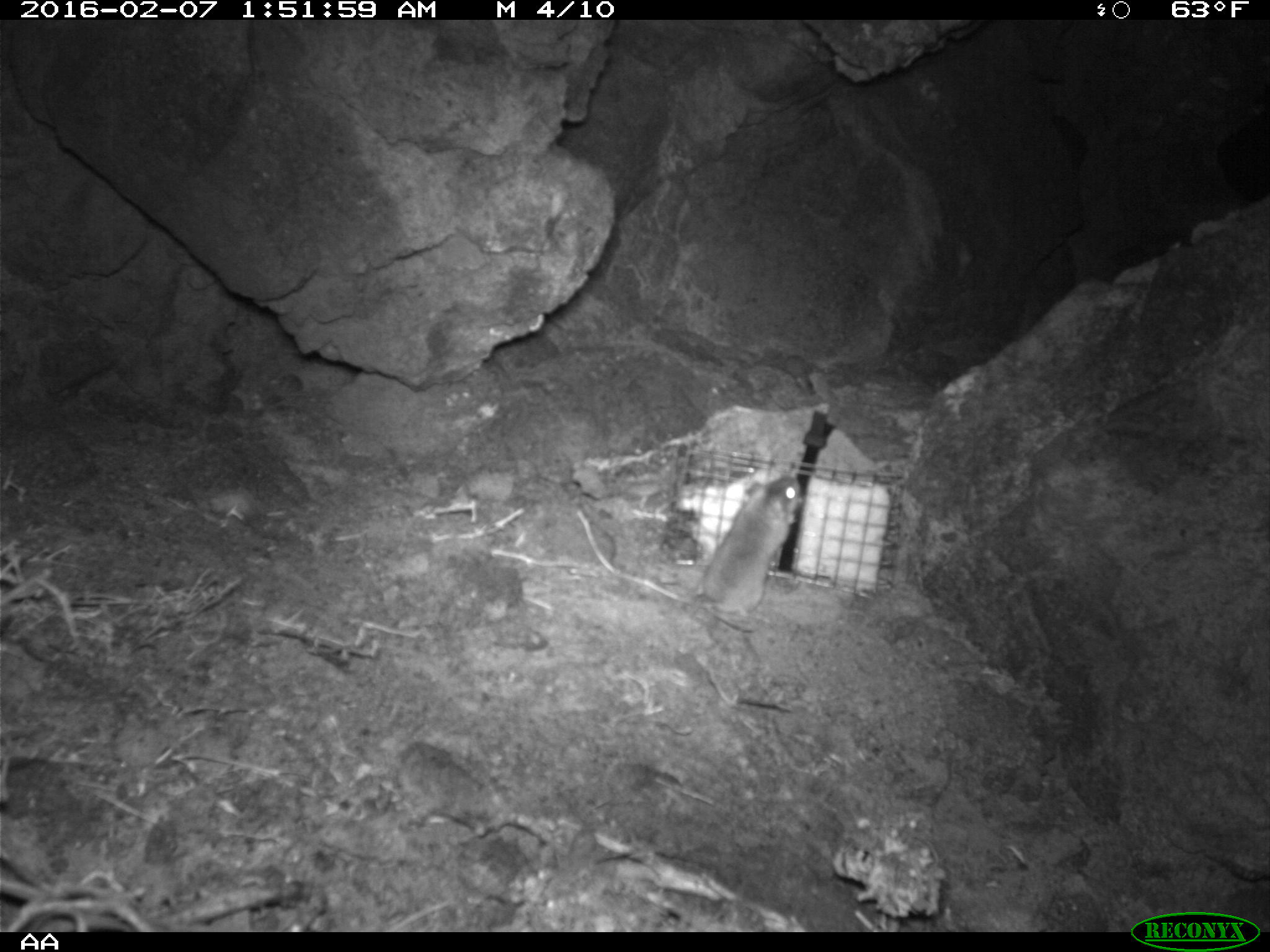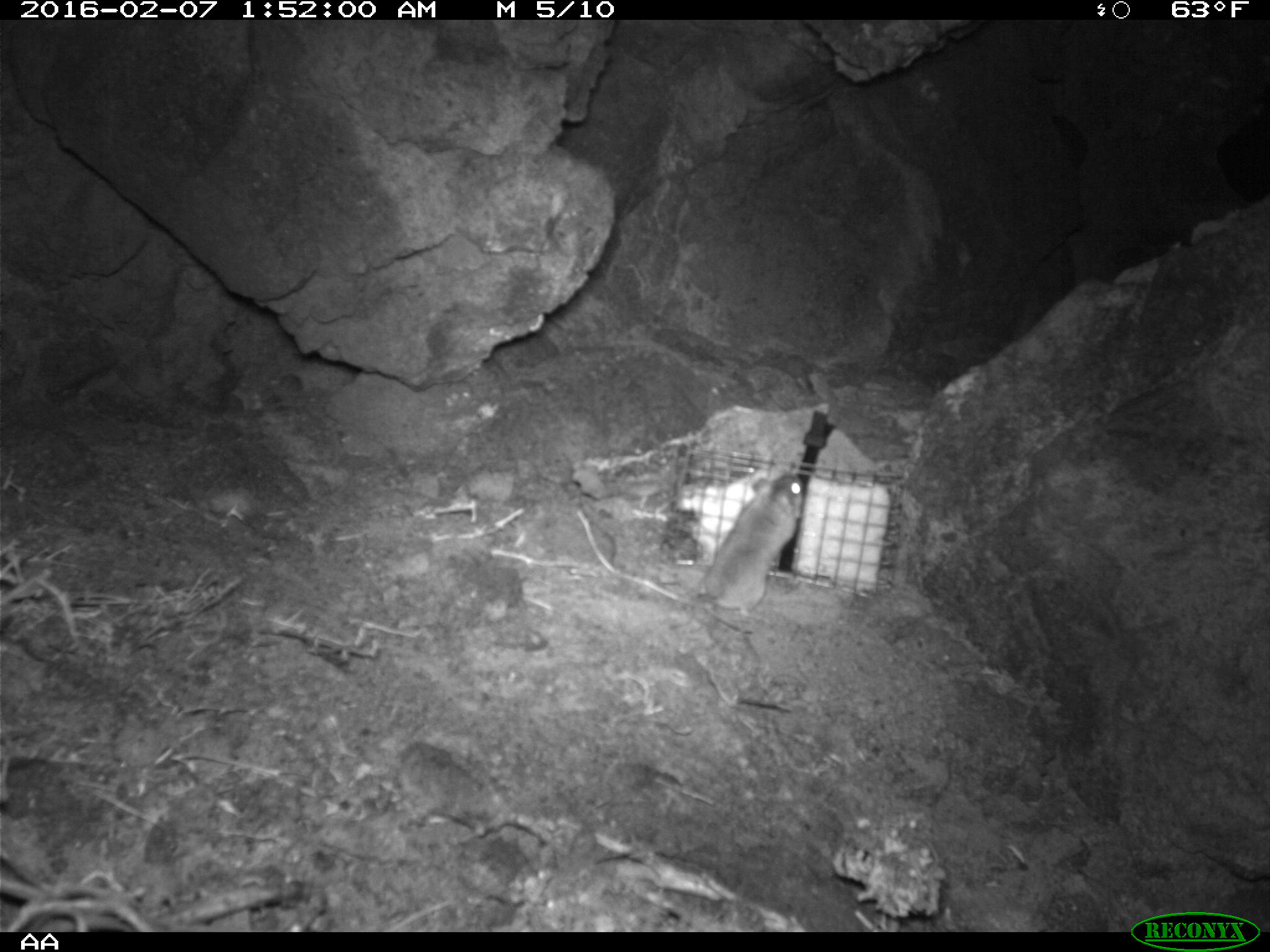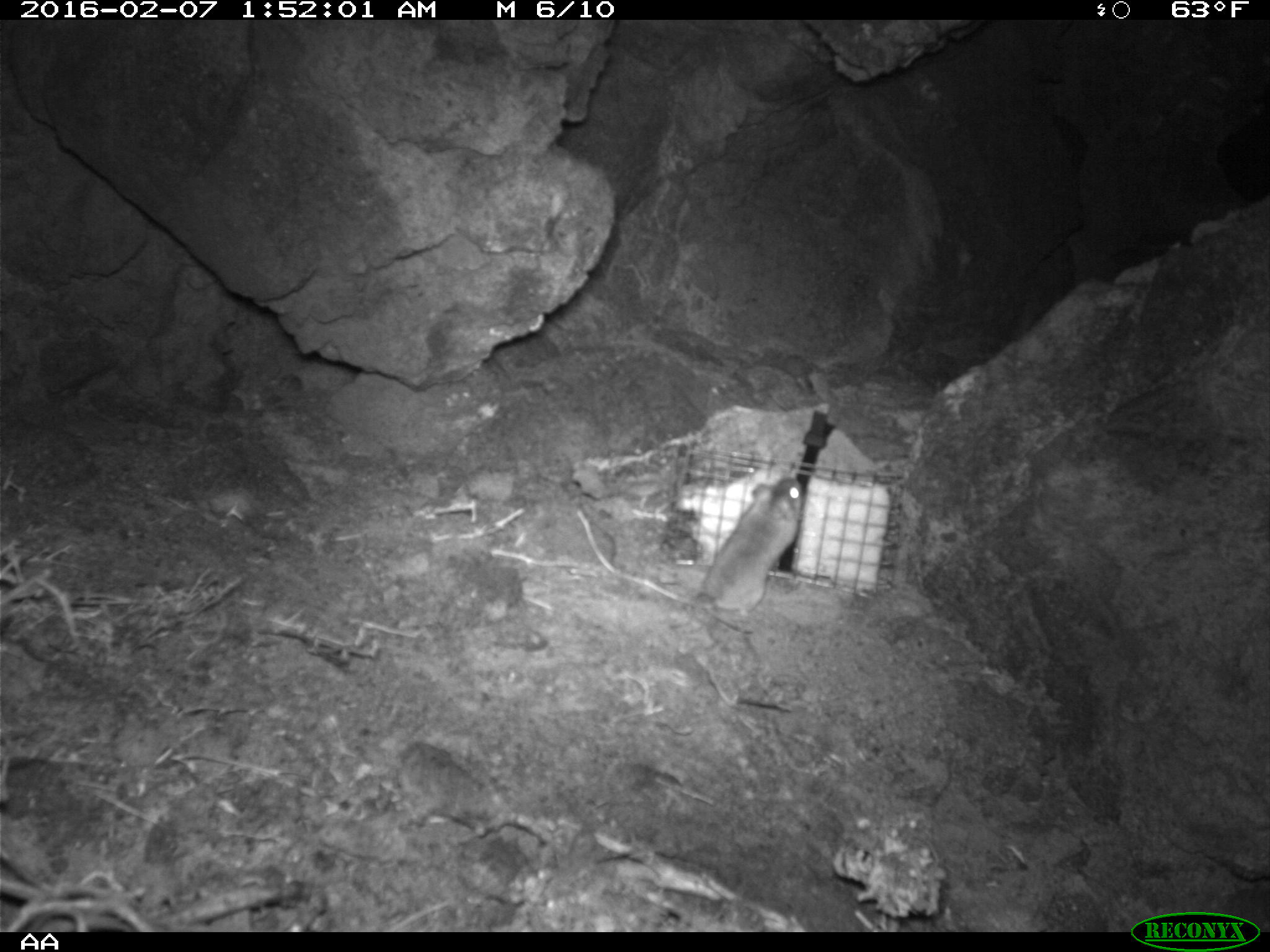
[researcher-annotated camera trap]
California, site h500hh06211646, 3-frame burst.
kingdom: Animalia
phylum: Chordata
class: Mammalia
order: Rodentia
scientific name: Rodentia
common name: rodent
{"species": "rodent (Rodentia)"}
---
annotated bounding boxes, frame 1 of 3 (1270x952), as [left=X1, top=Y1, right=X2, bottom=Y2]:
rodent: [left=636, top=472, right=799, bottom=640]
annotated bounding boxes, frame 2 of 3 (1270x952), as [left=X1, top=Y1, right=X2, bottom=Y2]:
rodent: [left=701, top=472, right=802, bottom=620]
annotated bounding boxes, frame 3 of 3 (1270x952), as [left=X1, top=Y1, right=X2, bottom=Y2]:
rodent: [left=696, top=478, right=802, bottom=617]